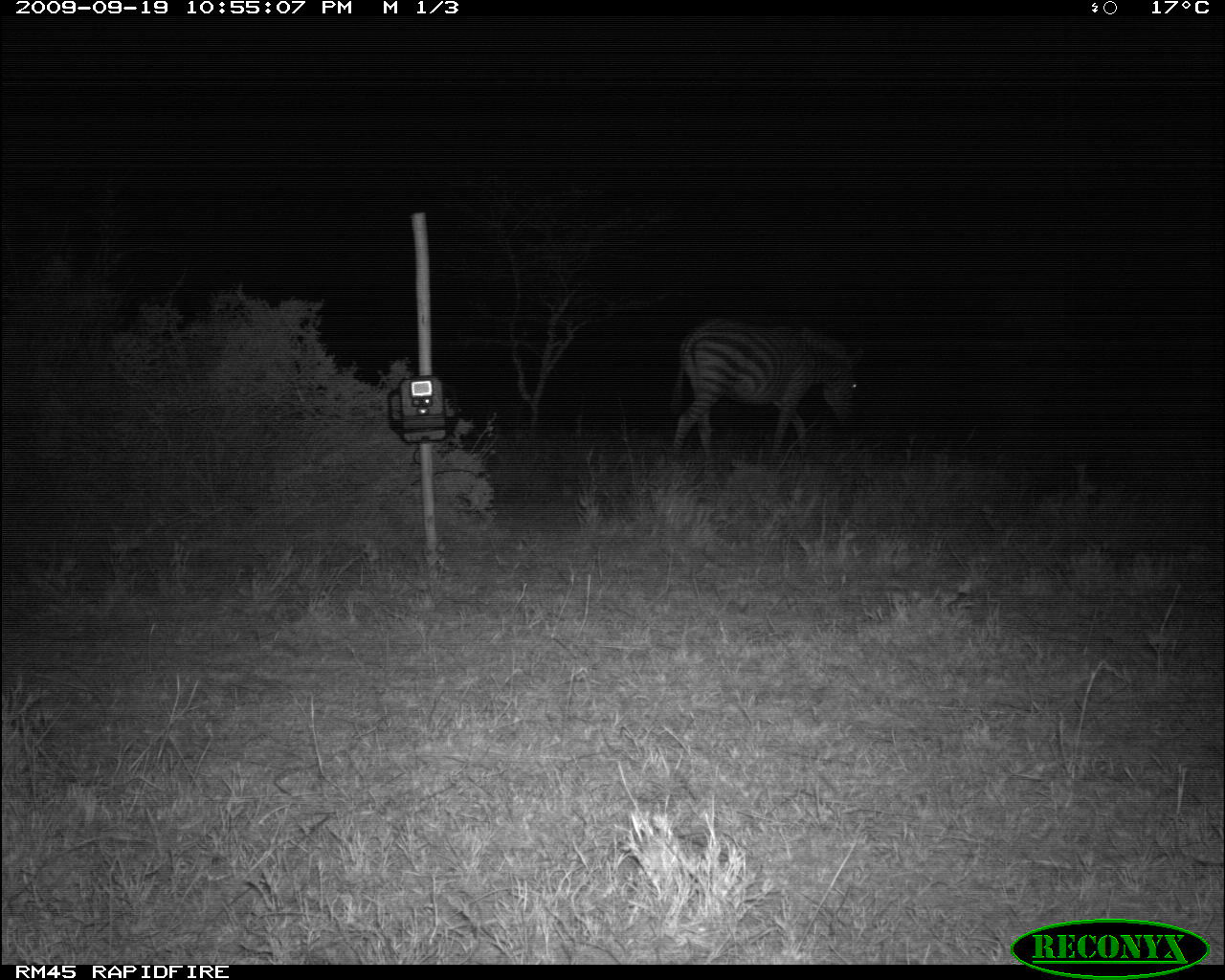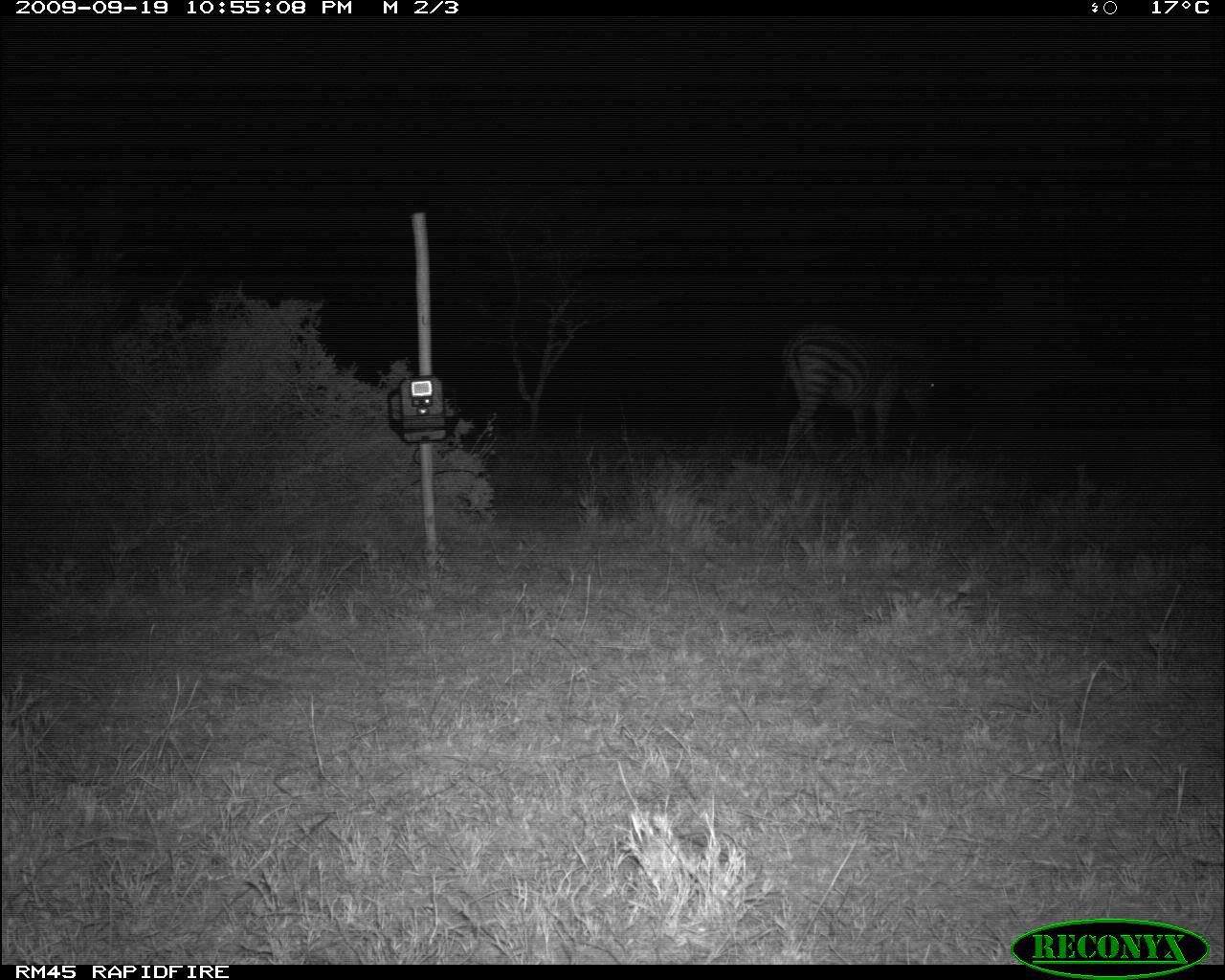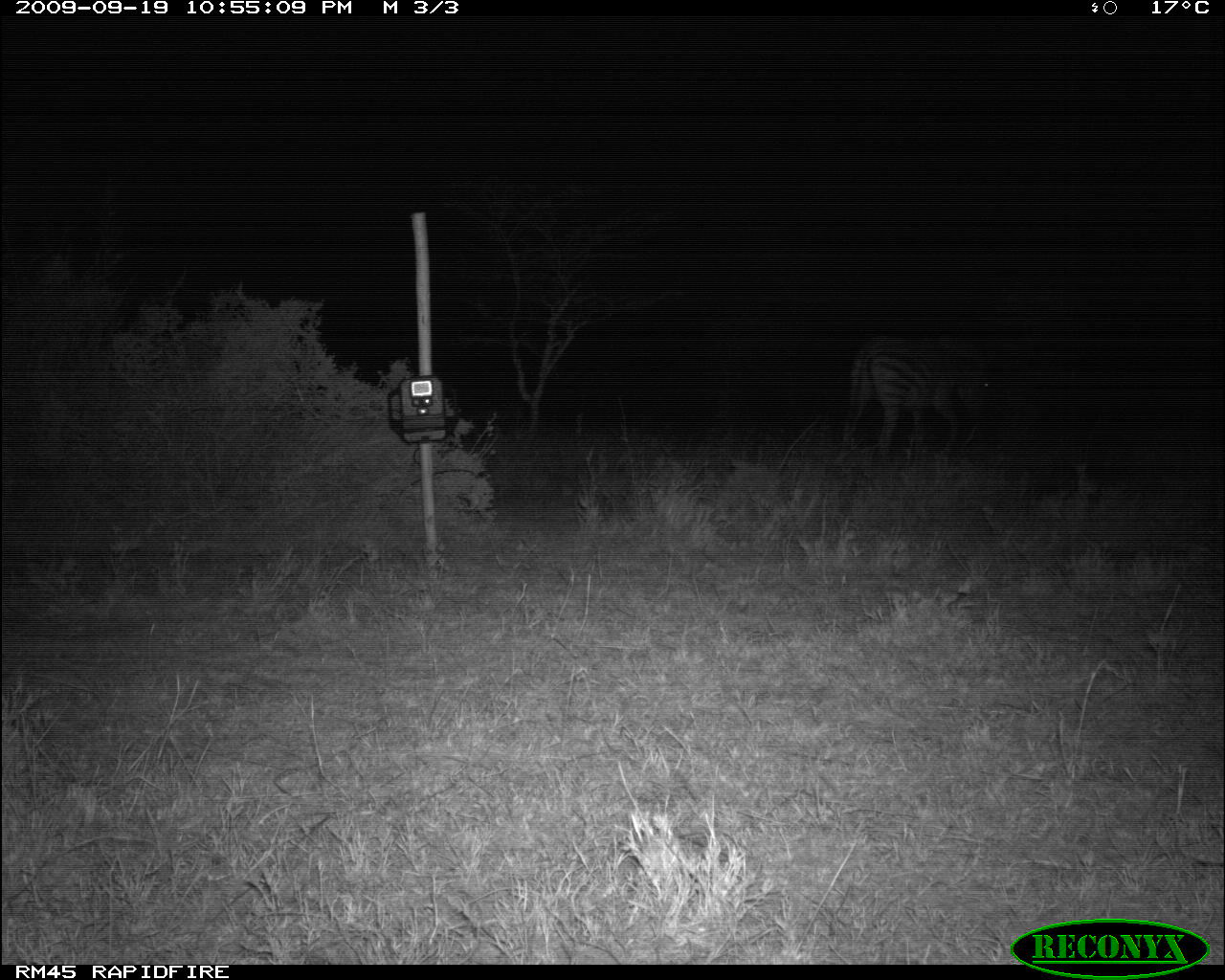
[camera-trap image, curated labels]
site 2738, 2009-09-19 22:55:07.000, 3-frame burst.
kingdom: Animalia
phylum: Chordata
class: Mammalia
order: Perissodactyla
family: Equidae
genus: Equus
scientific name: Equus quagga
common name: plains zebra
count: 1